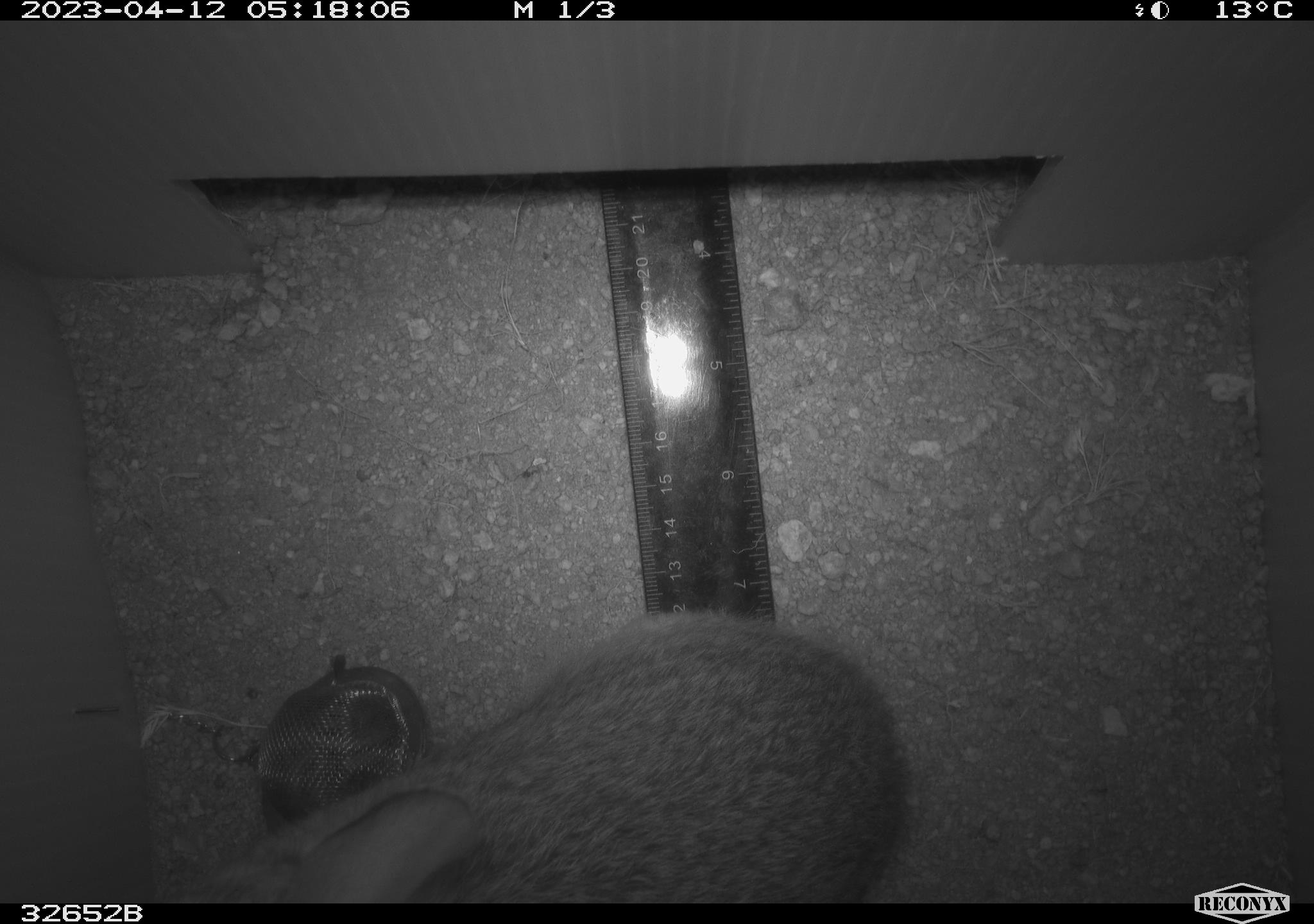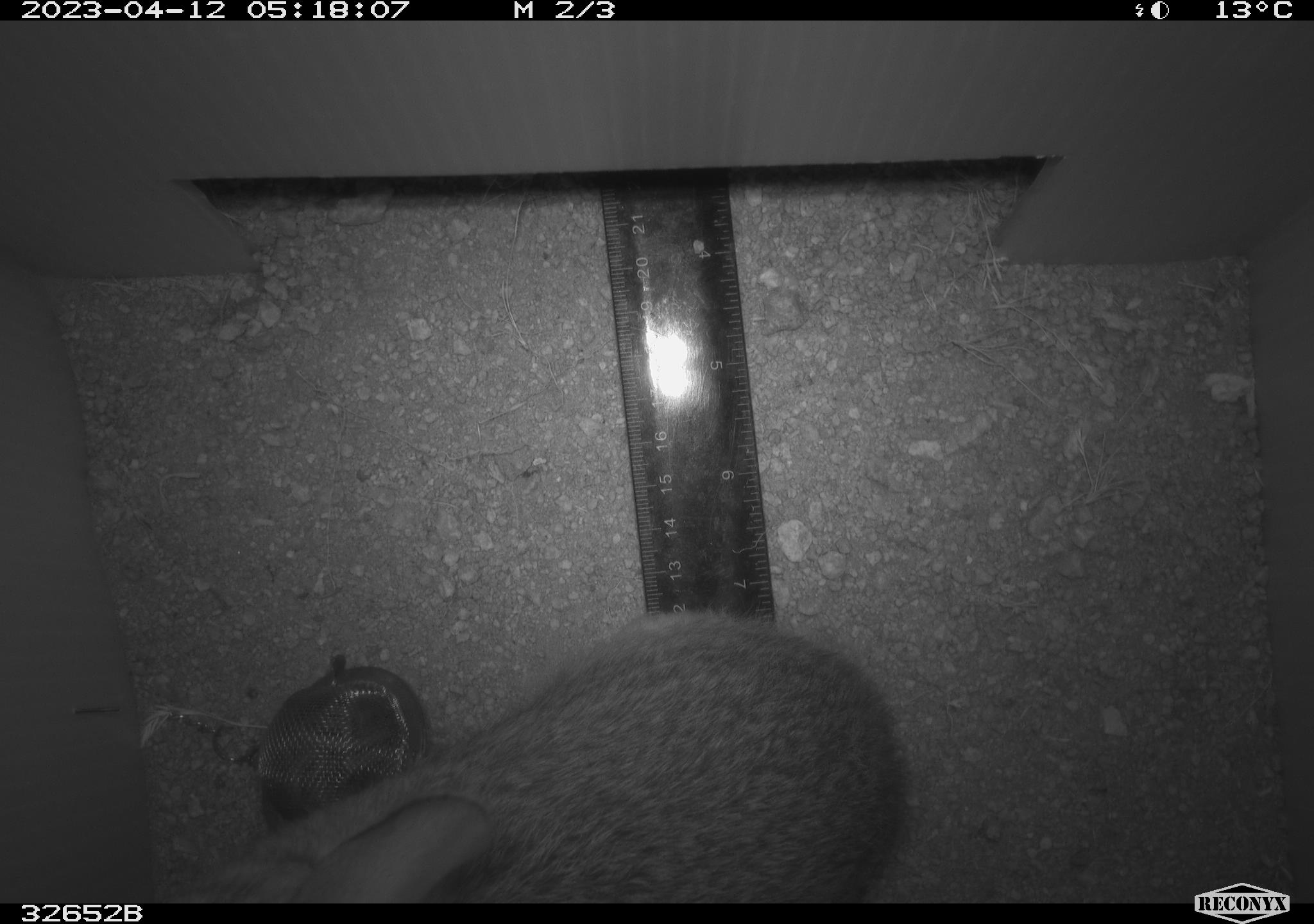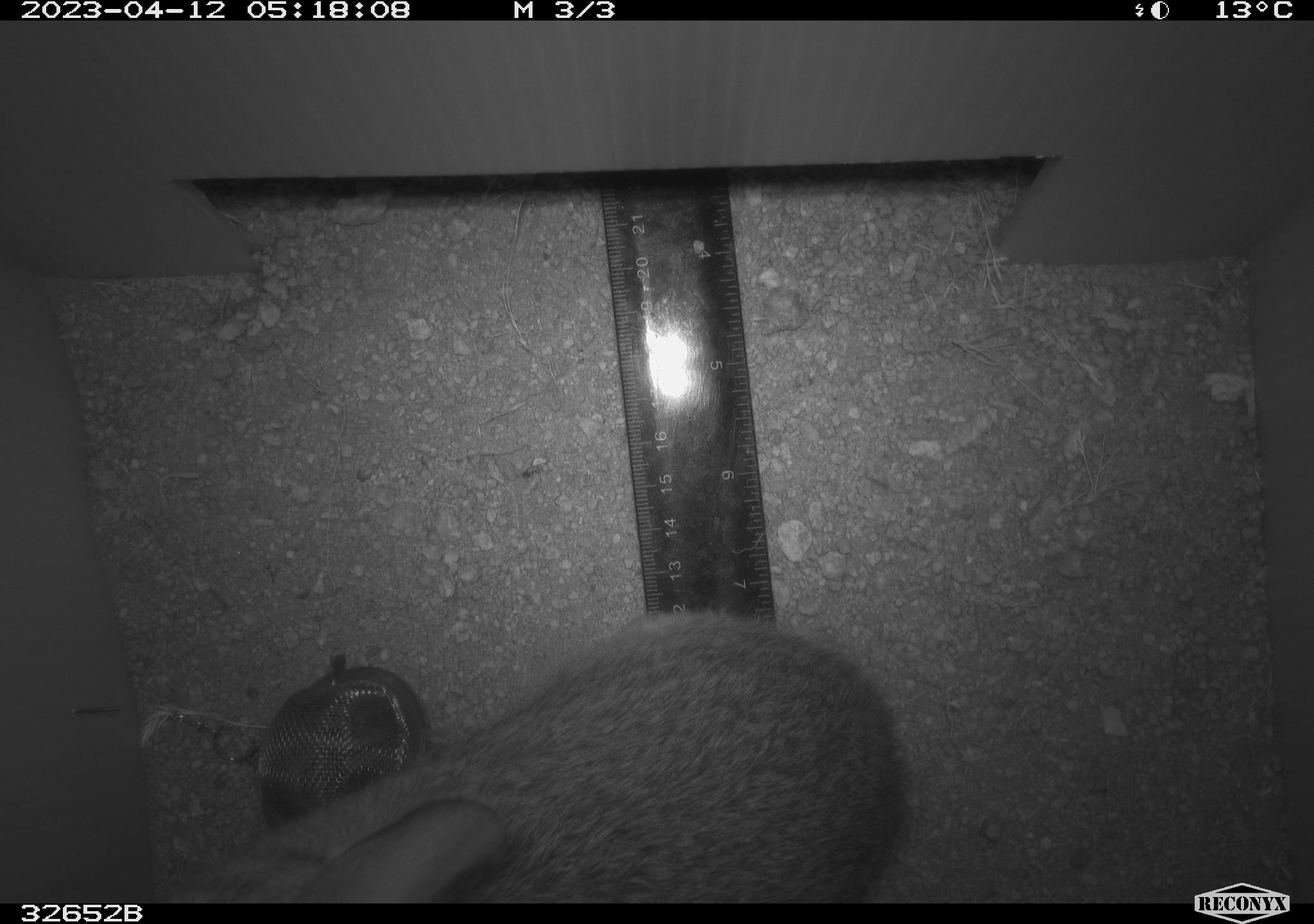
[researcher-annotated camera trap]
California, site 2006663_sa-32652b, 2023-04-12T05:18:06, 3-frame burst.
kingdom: Animalia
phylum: Chordata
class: Mammalia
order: Lagomorpha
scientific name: Lagomorpha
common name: hares, rabbits, and pikas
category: lagomorpha order